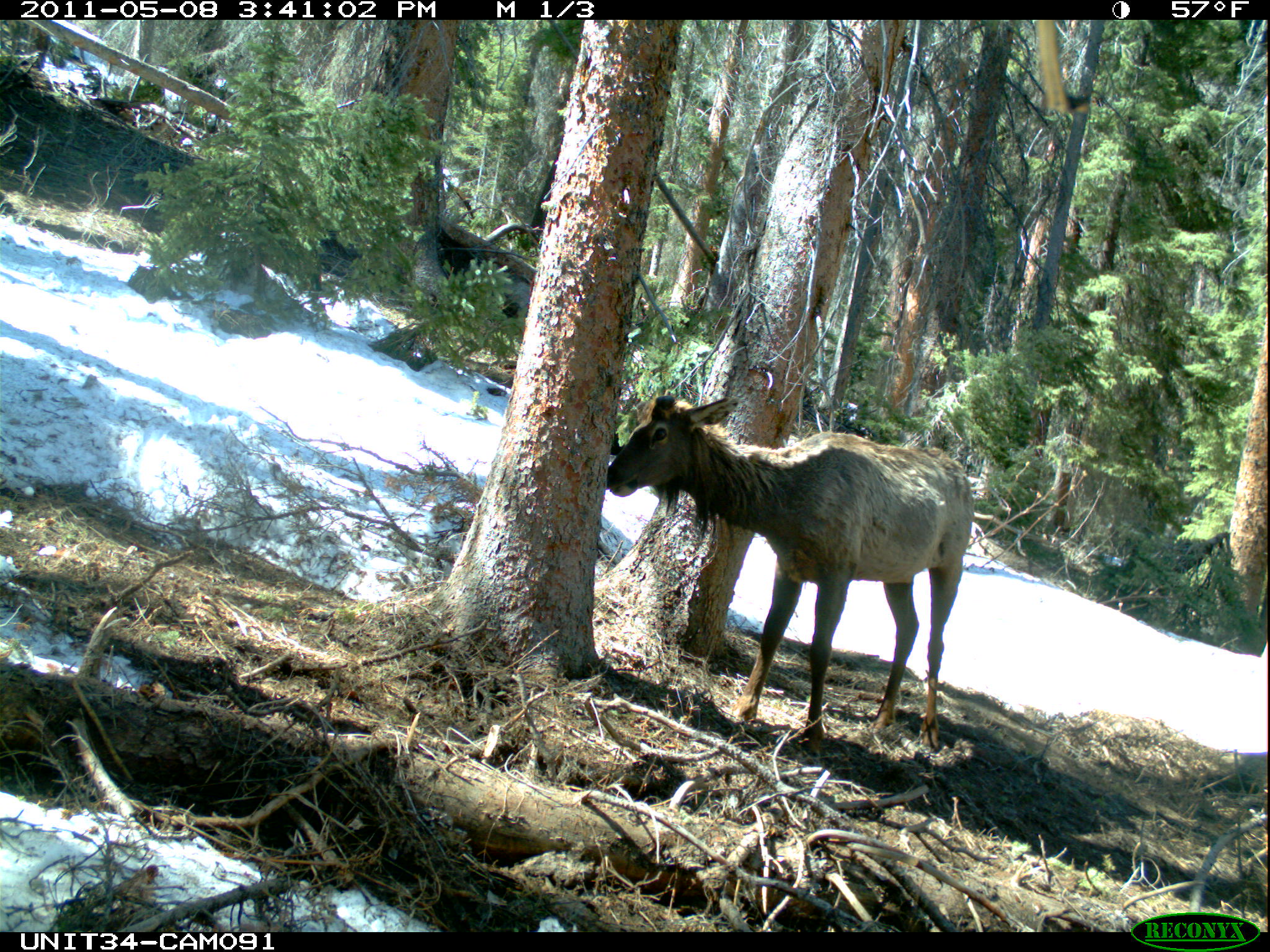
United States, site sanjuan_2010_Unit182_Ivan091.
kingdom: Animalia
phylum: Chordata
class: Mammalia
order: Artiodactyla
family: Cervidae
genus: Cervus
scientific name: Cervus elaphus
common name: red deer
Cervus elaphus (red deer).